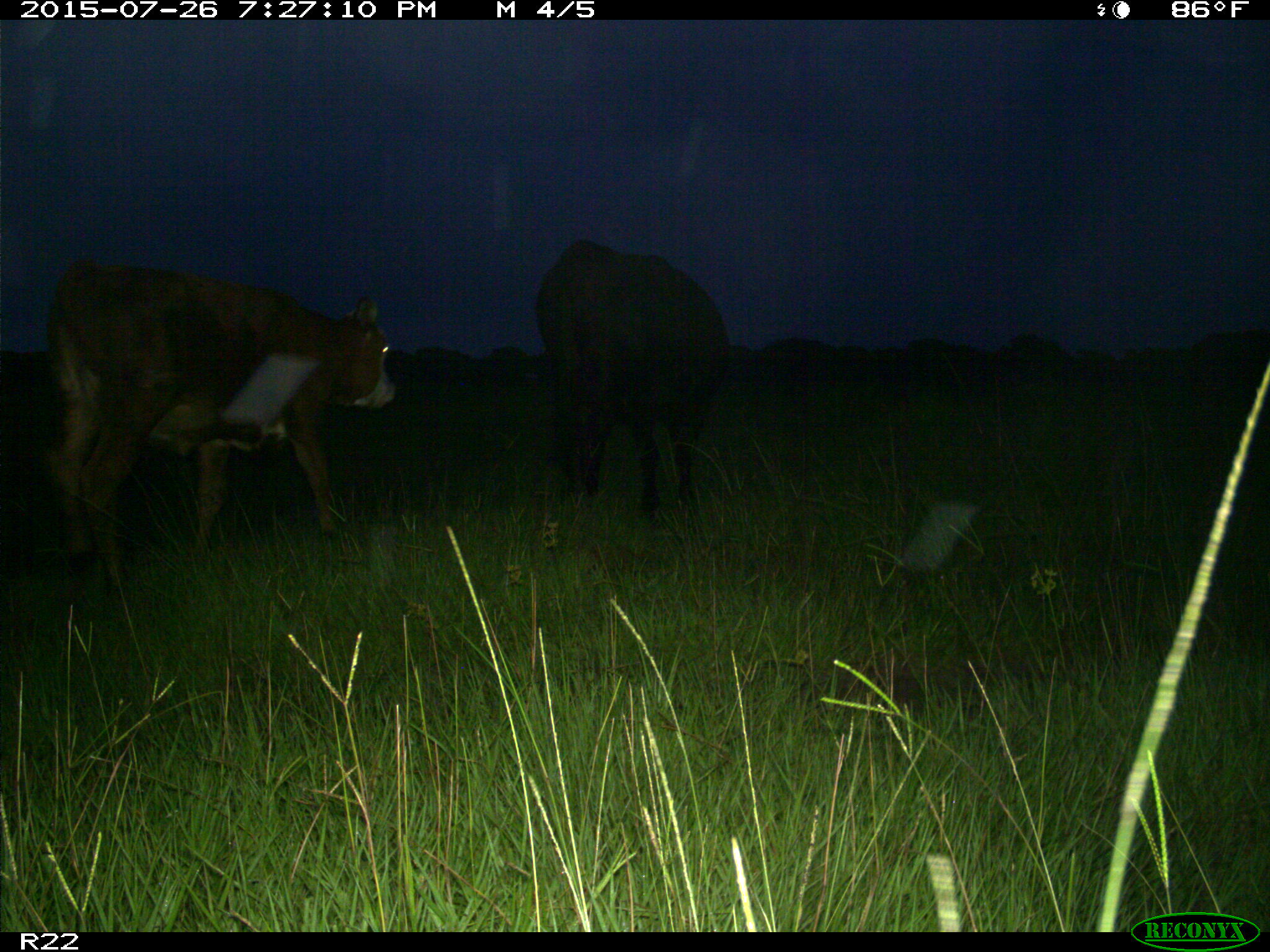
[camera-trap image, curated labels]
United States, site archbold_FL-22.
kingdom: Animalia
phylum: Chordata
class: Mammalia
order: Artiodactyla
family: Bovidae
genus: Bos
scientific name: Bos taurus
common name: domestic cow